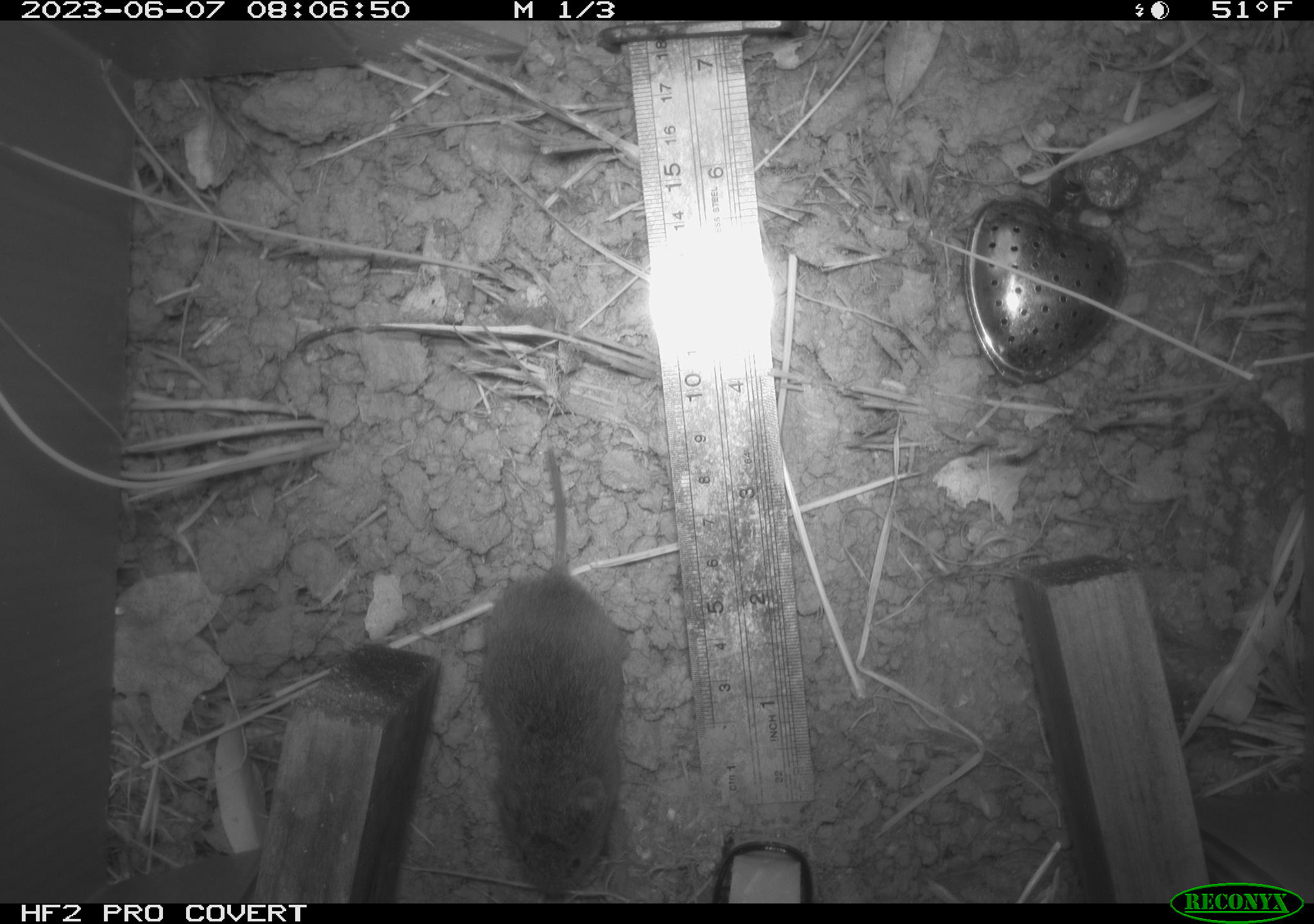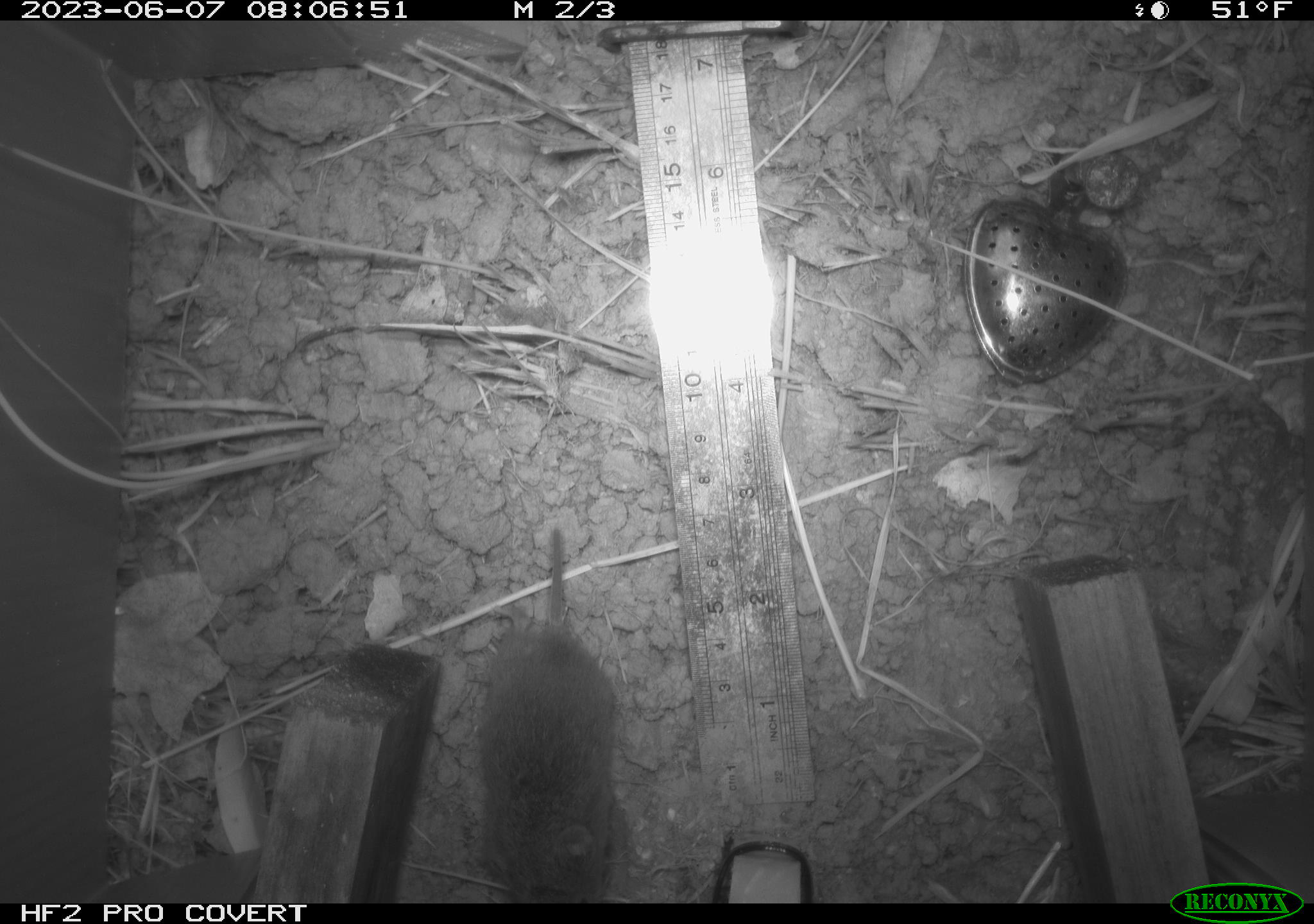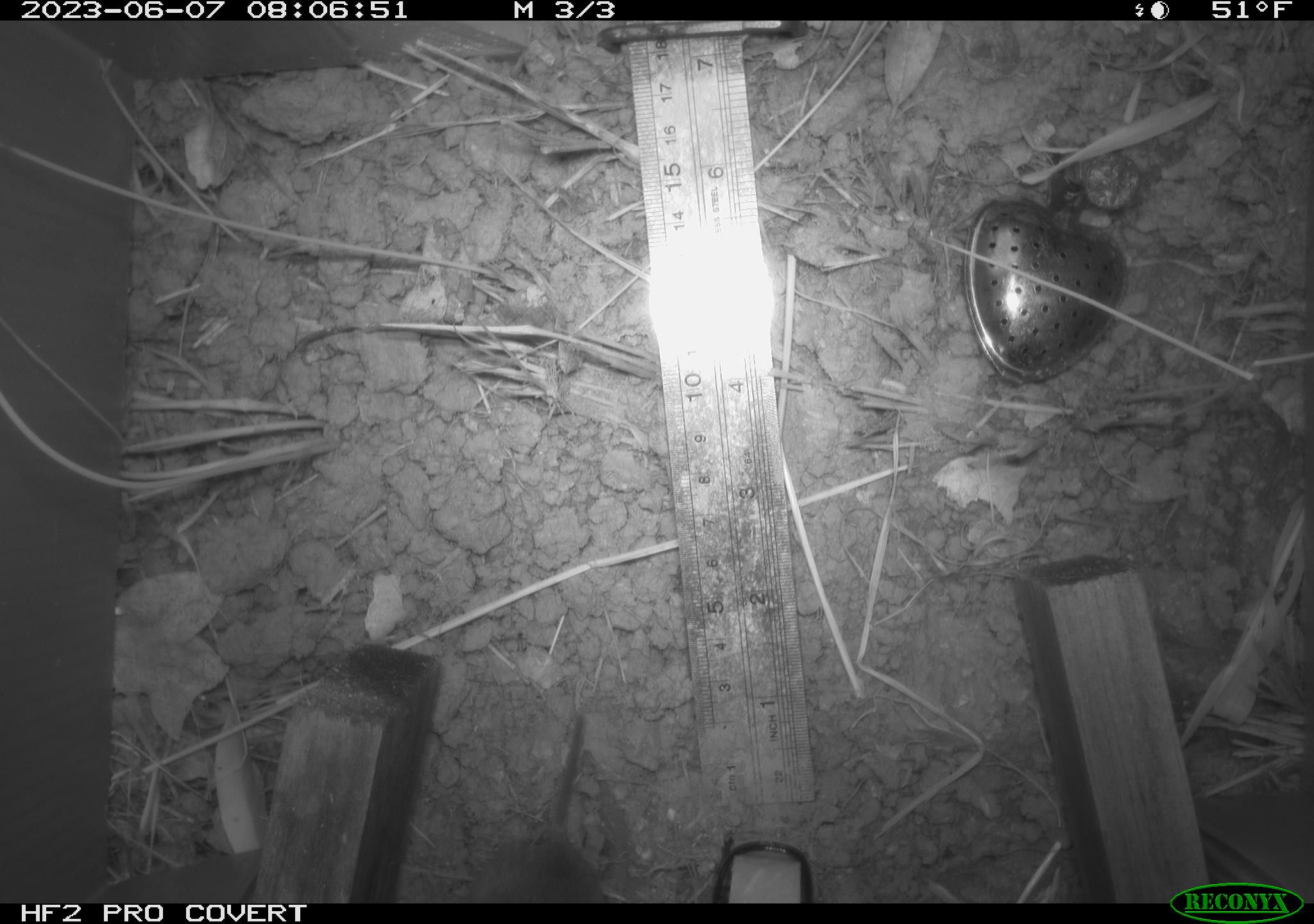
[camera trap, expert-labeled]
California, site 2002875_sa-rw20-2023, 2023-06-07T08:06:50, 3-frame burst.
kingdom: Animalia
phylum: Chordata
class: Mammalia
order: Rodentia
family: Cricetidae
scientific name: Arvicolinae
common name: voles, lemmings, and muskrats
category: arvicolinae subfamily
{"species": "arvicolinae subfamily (voles, lemmings, and muskrats) (Arvicolinae)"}